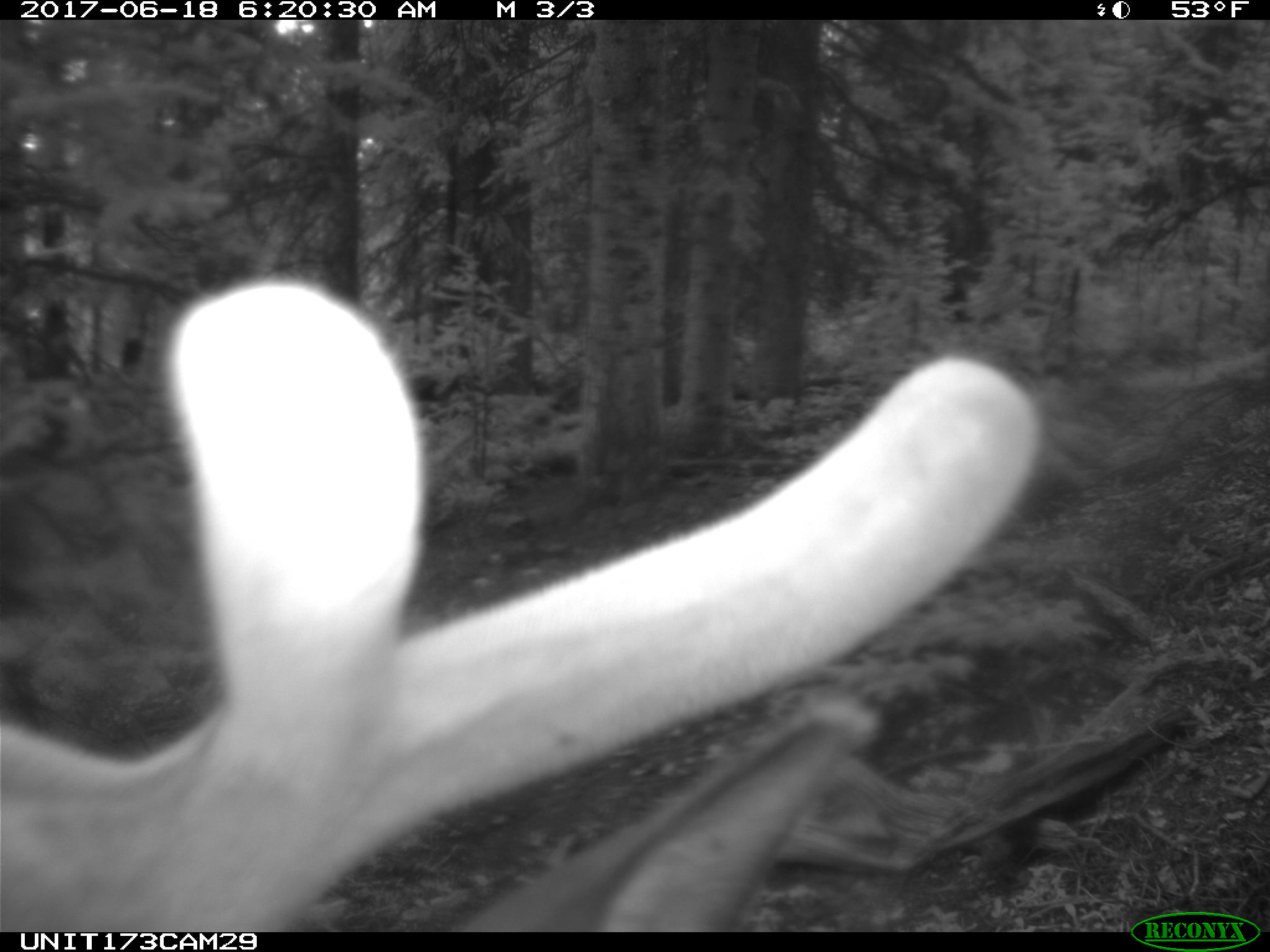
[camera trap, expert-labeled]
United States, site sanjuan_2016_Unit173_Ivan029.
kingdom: Animalia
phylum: Chordata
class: Mammalia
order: Artiodactyla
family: Cervidae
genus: Cervus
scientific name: Cervus elaphus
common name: red deer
Cervus elaphus (red deer).